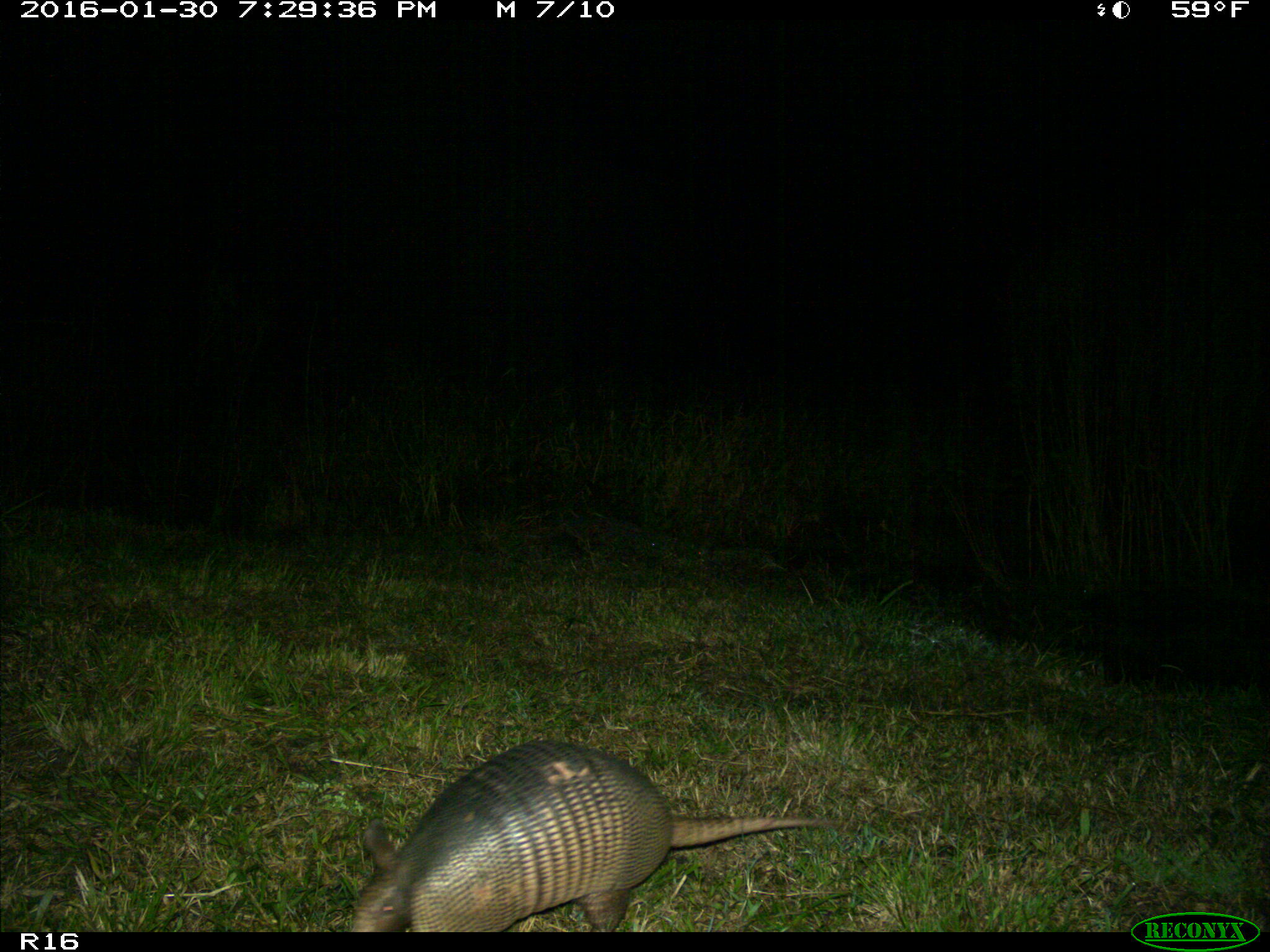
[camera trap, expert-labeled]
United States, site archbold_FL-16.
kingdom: Animalia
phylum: Chordata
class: Mammalia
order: Cingulata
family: Dasypodidae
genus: Dasypus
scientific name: Dasypus novemcinctus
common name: nine-banded armadillo